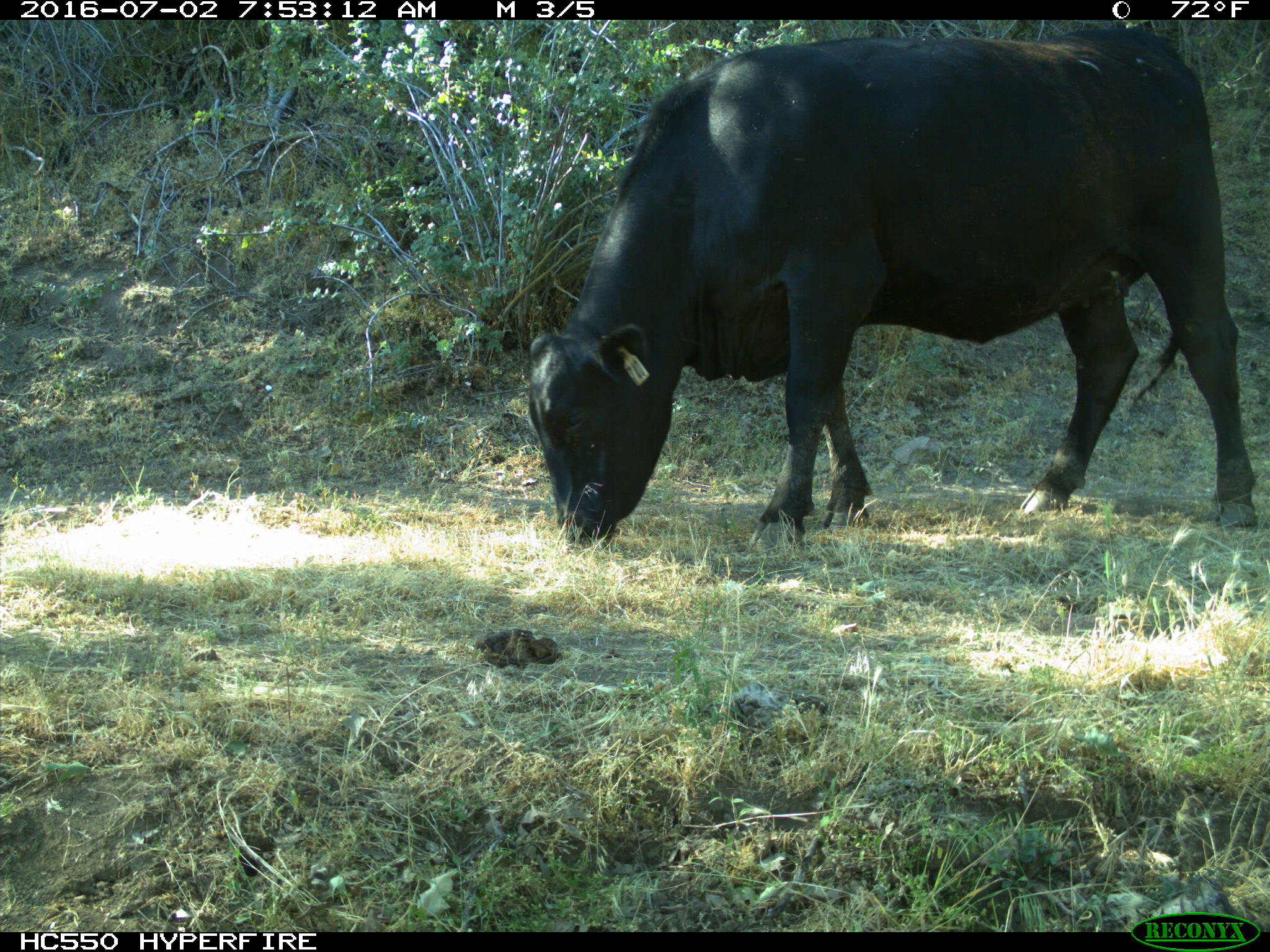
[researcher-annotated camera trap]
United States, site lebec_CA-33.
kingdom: Animalia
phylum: Chordata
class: Mammalia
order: Artiodactyla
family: Bovidae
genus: Bos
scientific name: Bos taurus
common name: domestic cow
Bos taurus (domestic cow).